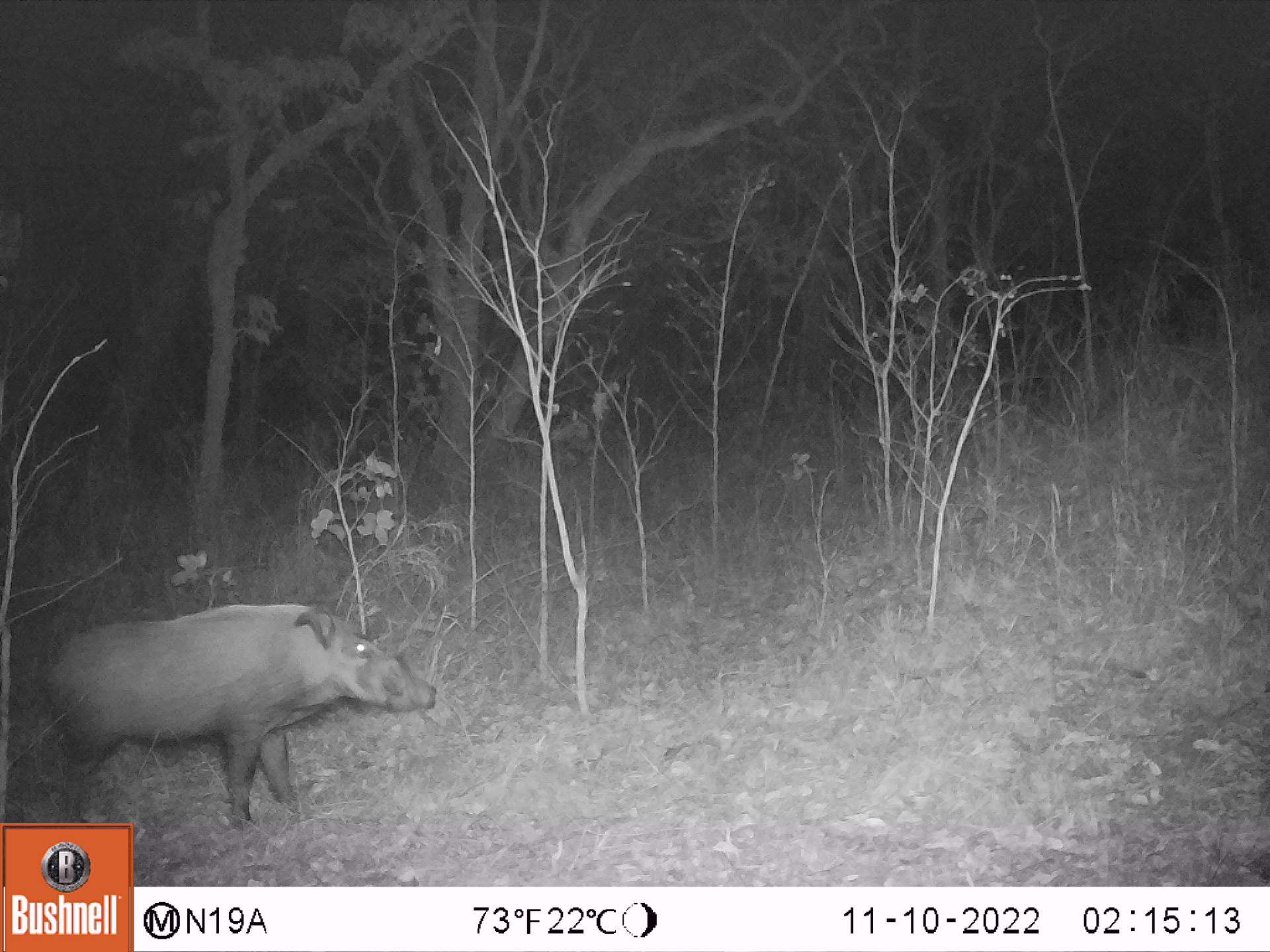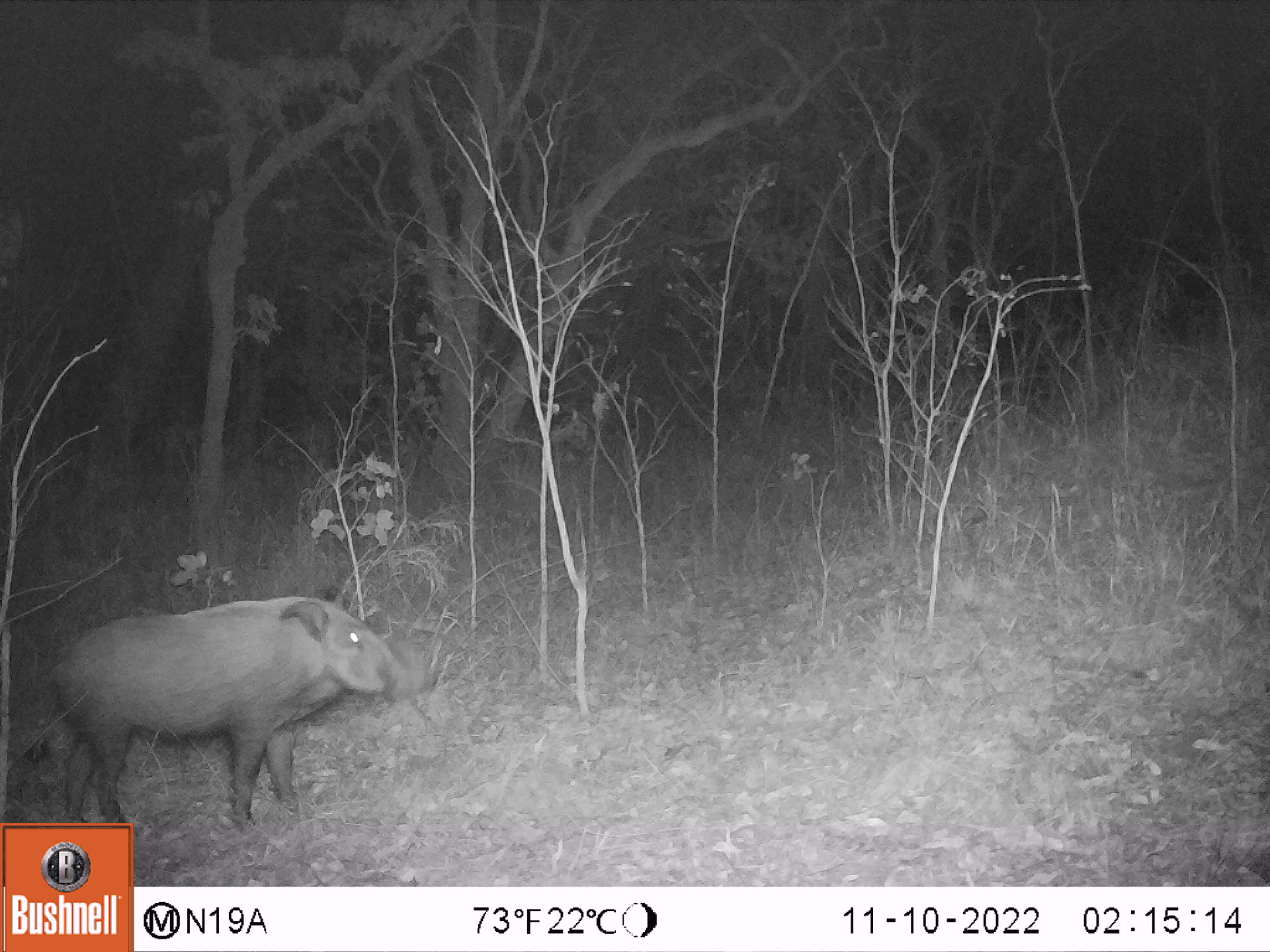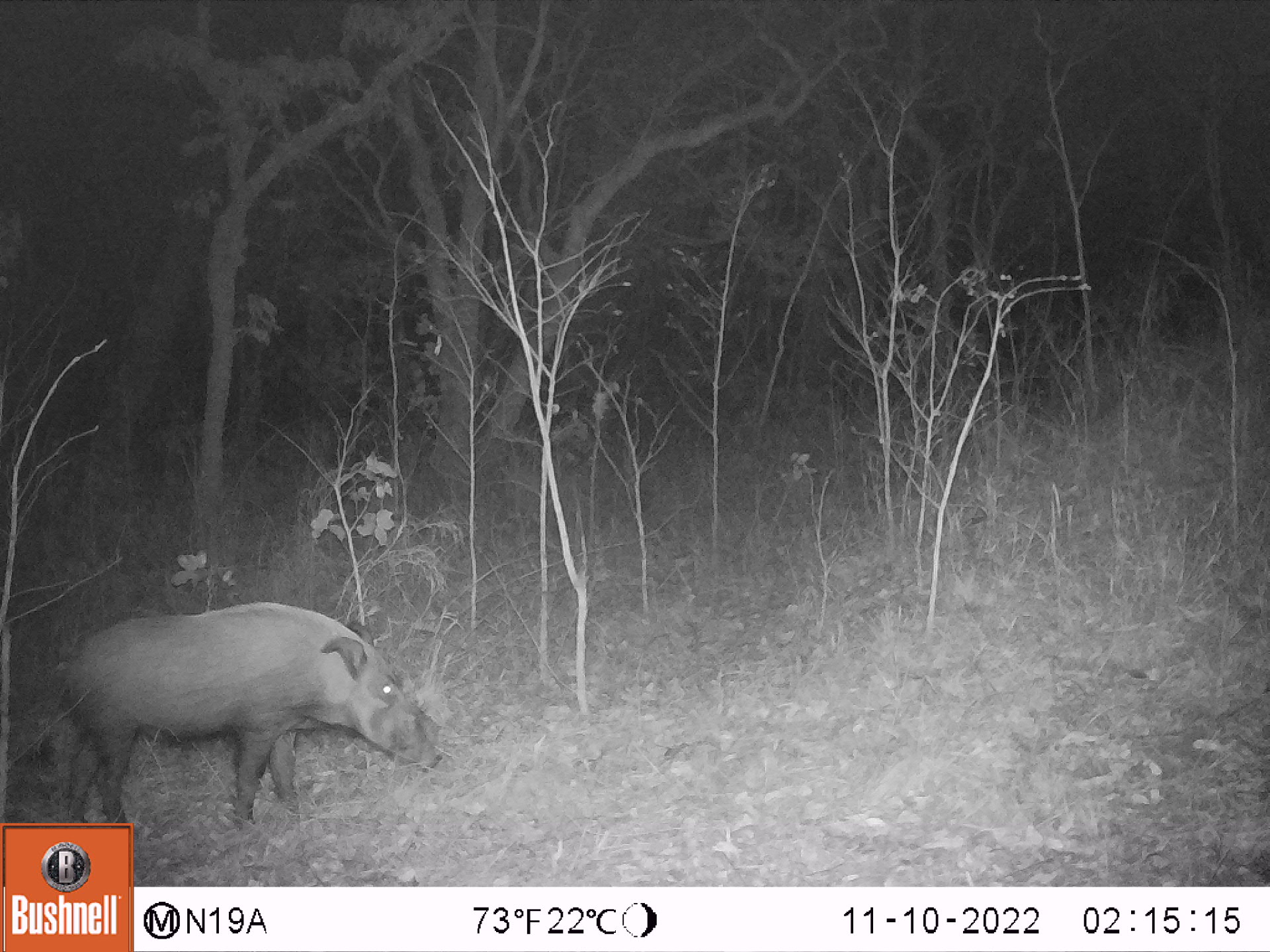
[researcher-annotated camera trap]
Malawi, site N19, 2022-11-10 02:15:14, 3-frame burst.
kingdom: Animalia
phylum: Chordata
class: Mammalia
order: Artiodactyla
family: Suidae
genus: Potamochoerus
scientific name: Potamochoerus larvatus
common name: bushpig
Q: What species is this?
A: Bushpig (Potamochoerus larvatus).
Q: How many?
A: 1.